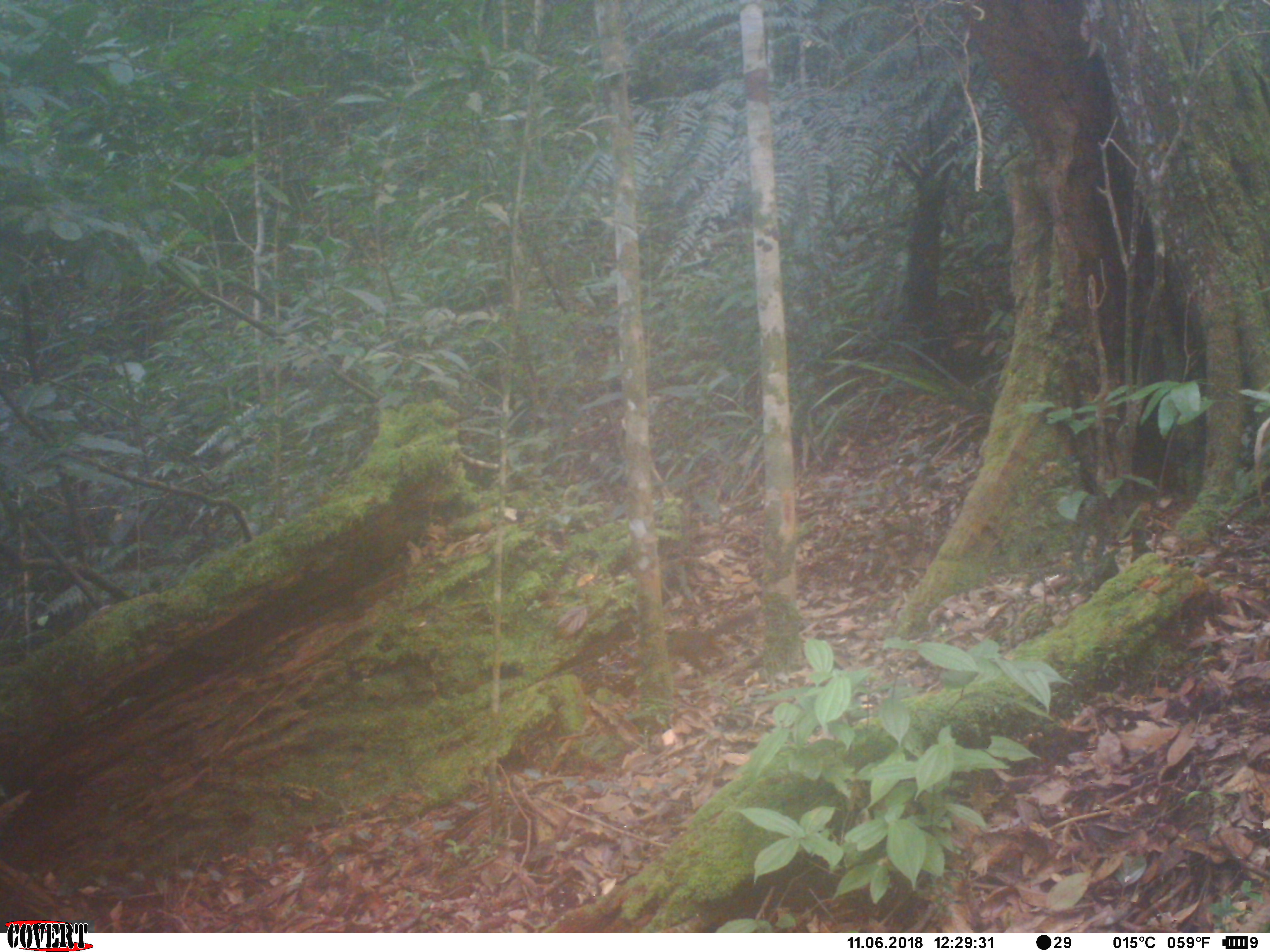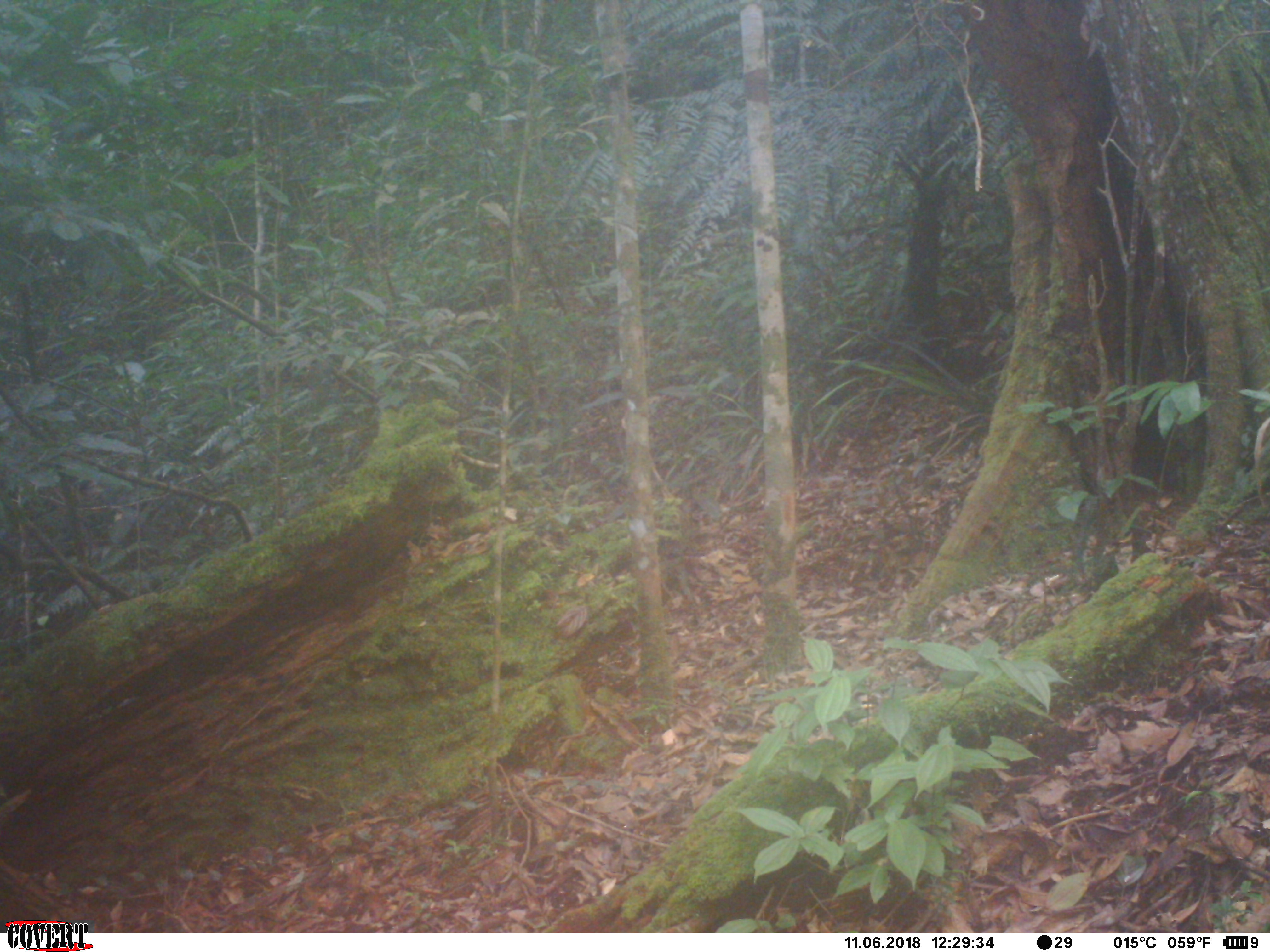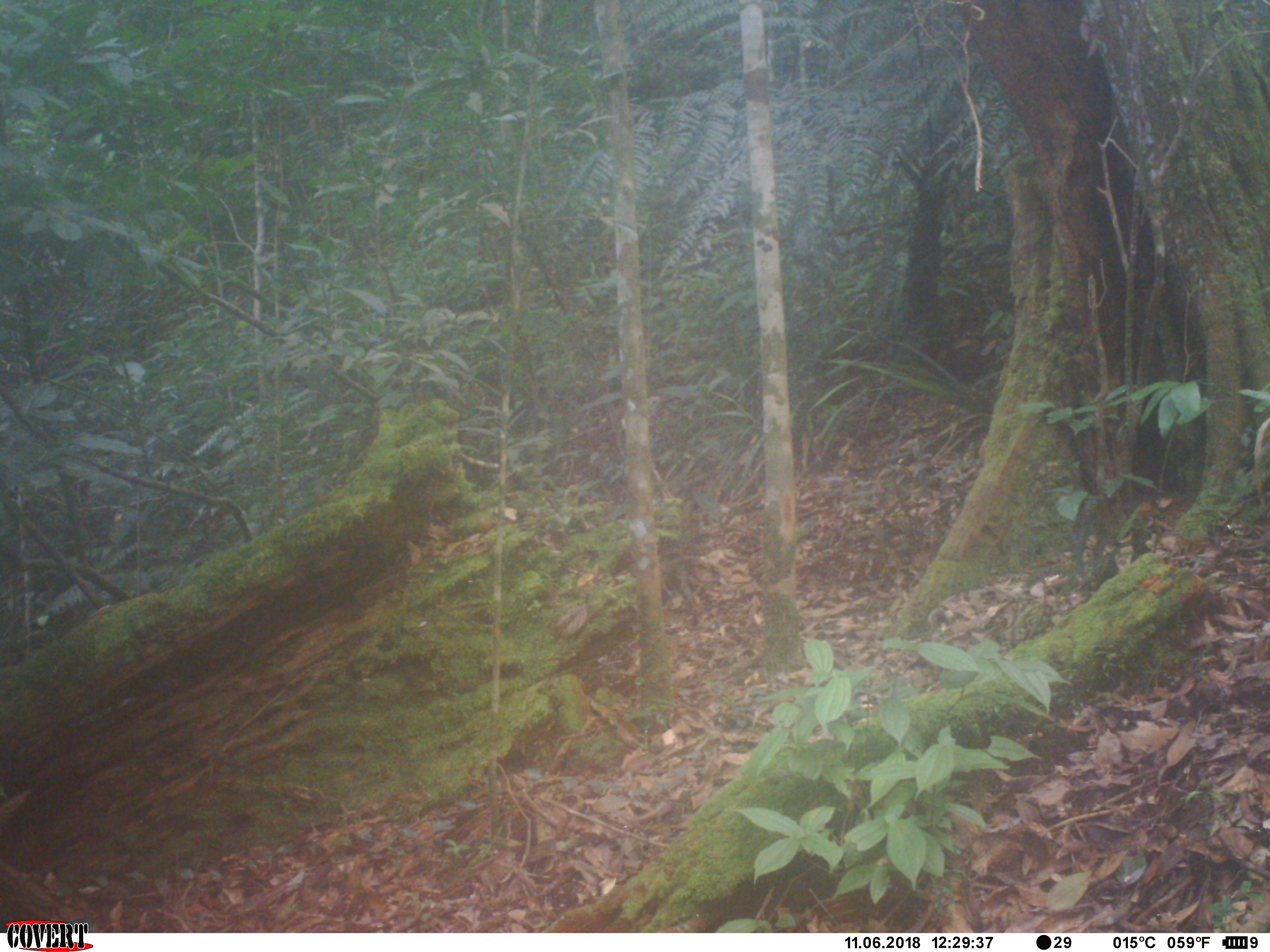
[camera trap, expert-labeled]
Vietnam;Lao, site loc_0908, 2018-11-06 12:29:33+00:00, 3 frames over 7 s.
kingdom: Animalia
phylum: Chordata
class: Mammalia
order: Rodentia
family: Sciuridae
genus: Dremomys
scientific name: Dremomys rufigenis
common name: red-cheeked squirrel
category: red cheeked squirrel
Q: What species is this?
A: Red cheeked squirrel (red-cheeked squirrel) (Dremomys rufigenis).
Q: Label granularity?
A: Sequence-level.